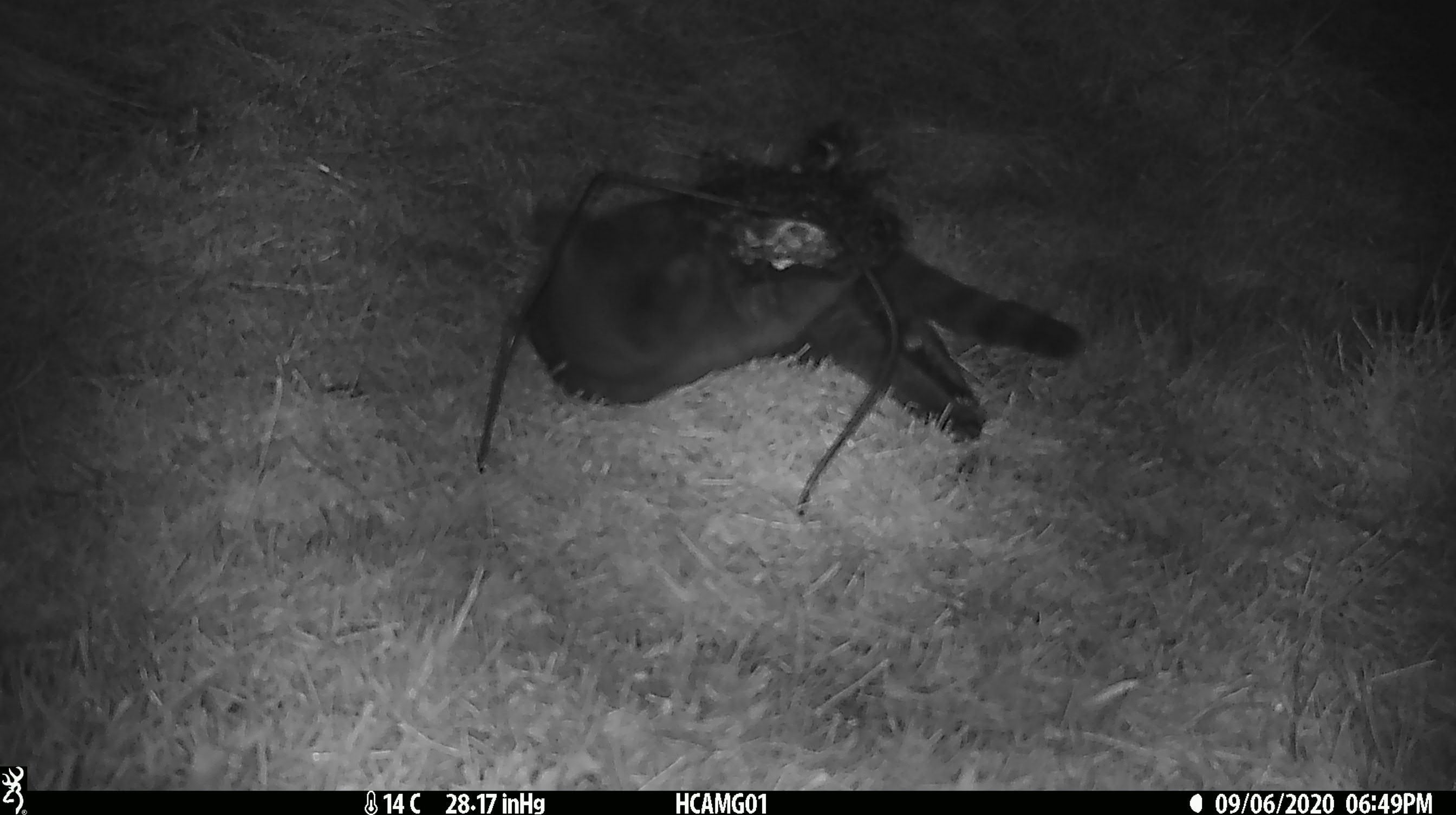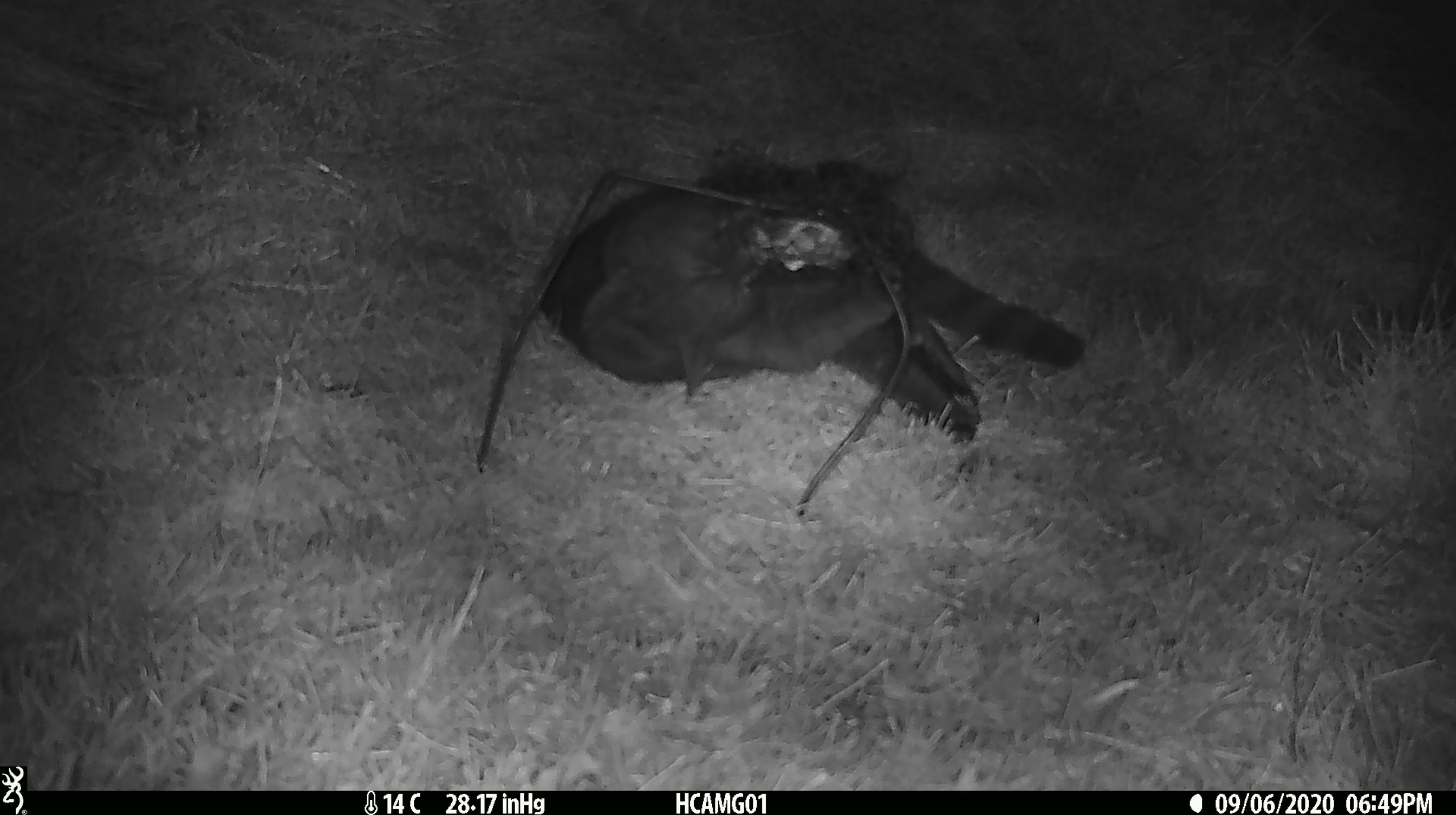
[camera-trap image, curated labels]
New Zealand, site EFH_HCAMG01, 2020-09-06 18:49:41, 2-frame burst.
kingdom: Animalia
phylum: Chordata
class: Mammalia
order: Carnivora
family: Felidae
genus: Felis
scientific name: Felis catus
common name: domestic cat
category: cat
Cat (domestic cat) (Felis catus).